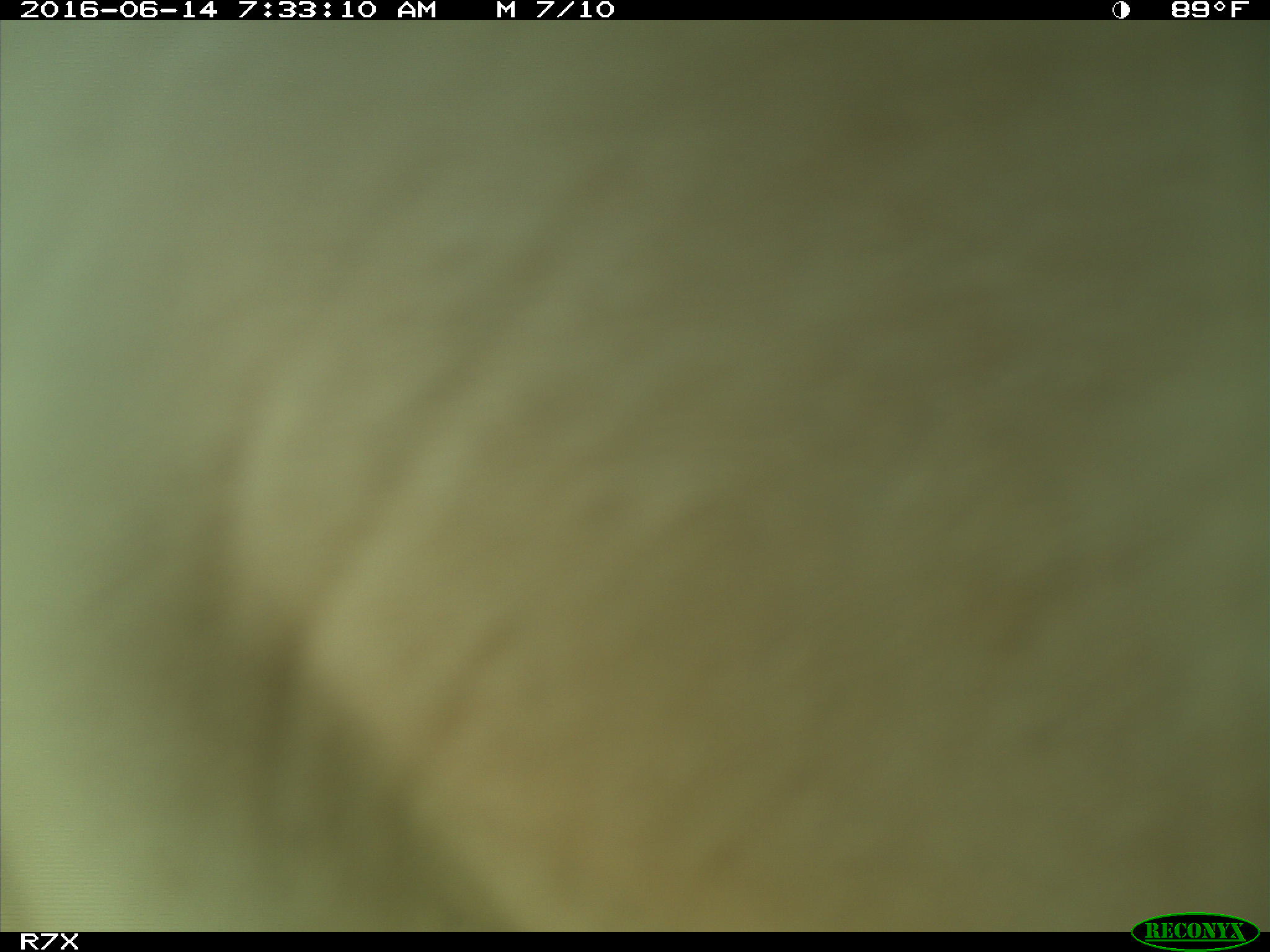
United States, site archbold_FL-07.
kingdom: Animalia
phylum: Chordata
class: Mammalia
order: Artiodactyla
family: Bovidae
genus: Bos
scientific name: Bos taurus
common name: domestic cow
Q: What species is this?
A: Bos taurus (domestic cow).